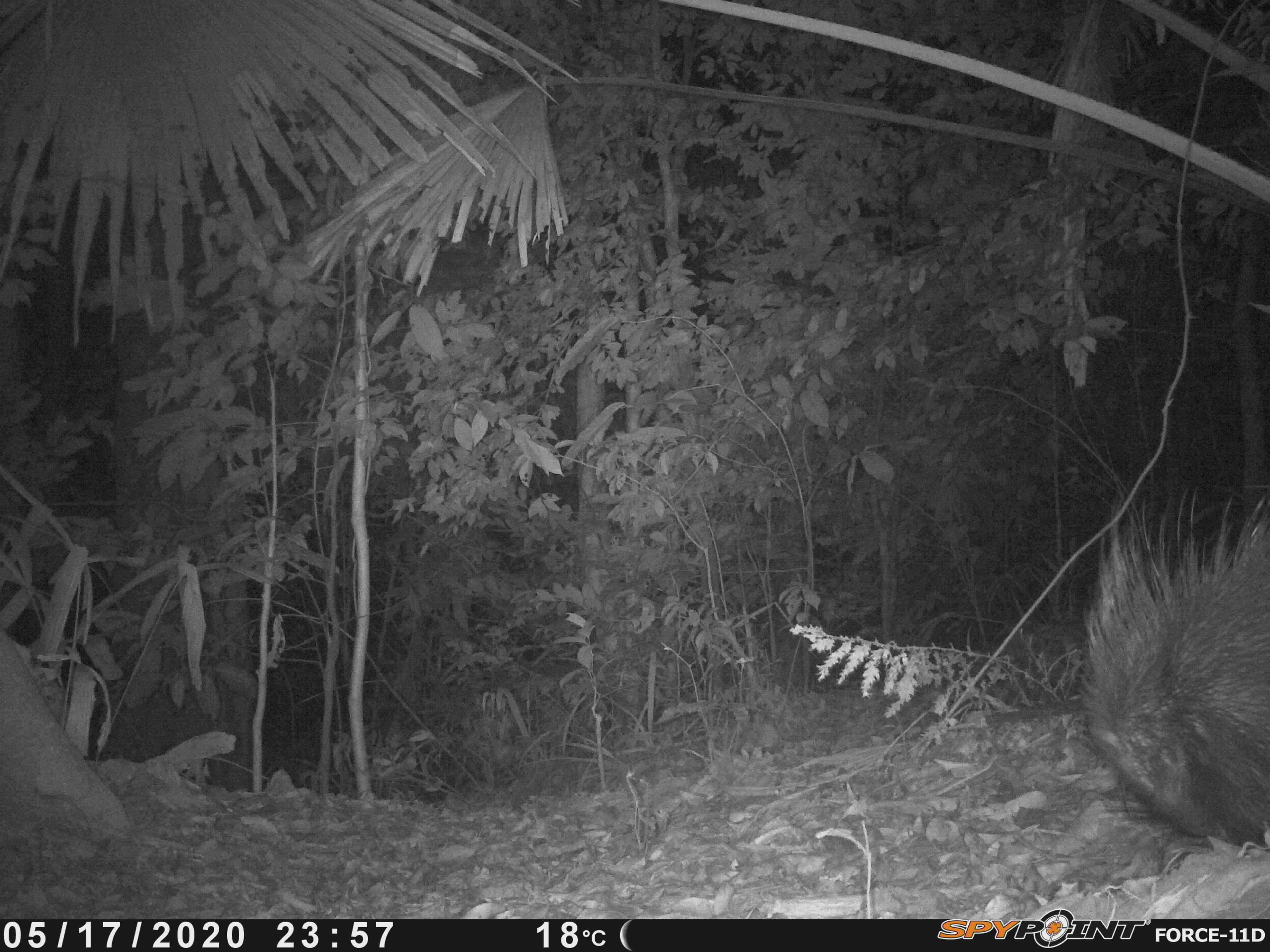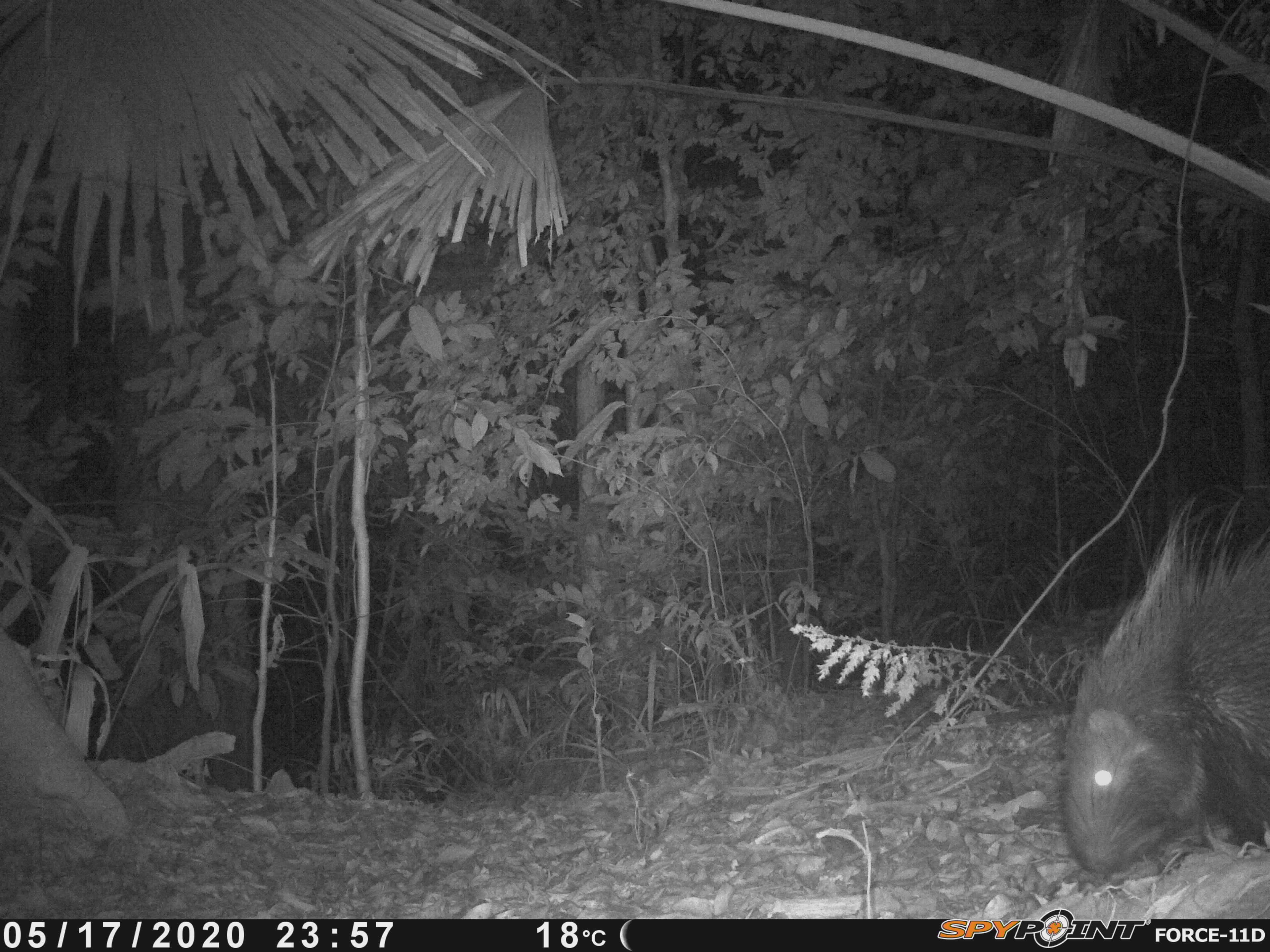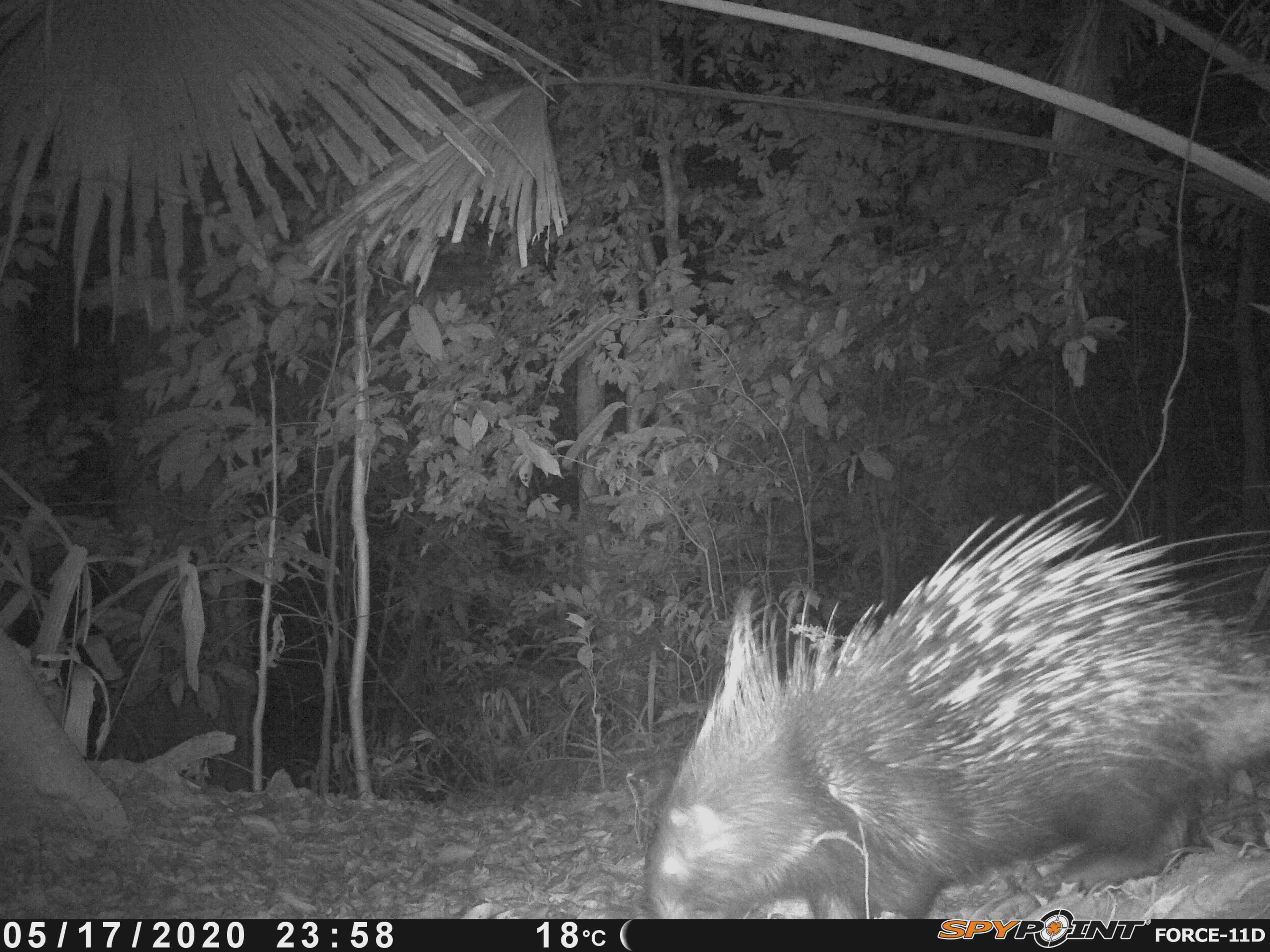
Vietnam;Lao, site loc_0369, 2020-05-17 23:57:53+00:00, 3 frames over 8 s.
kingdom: Animalia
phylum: Chordata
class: Mammalia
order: Rodentia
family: Hystricidae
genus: Hystrix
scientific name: Hystrix brachyura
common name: malayan porcupine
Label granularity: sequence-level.